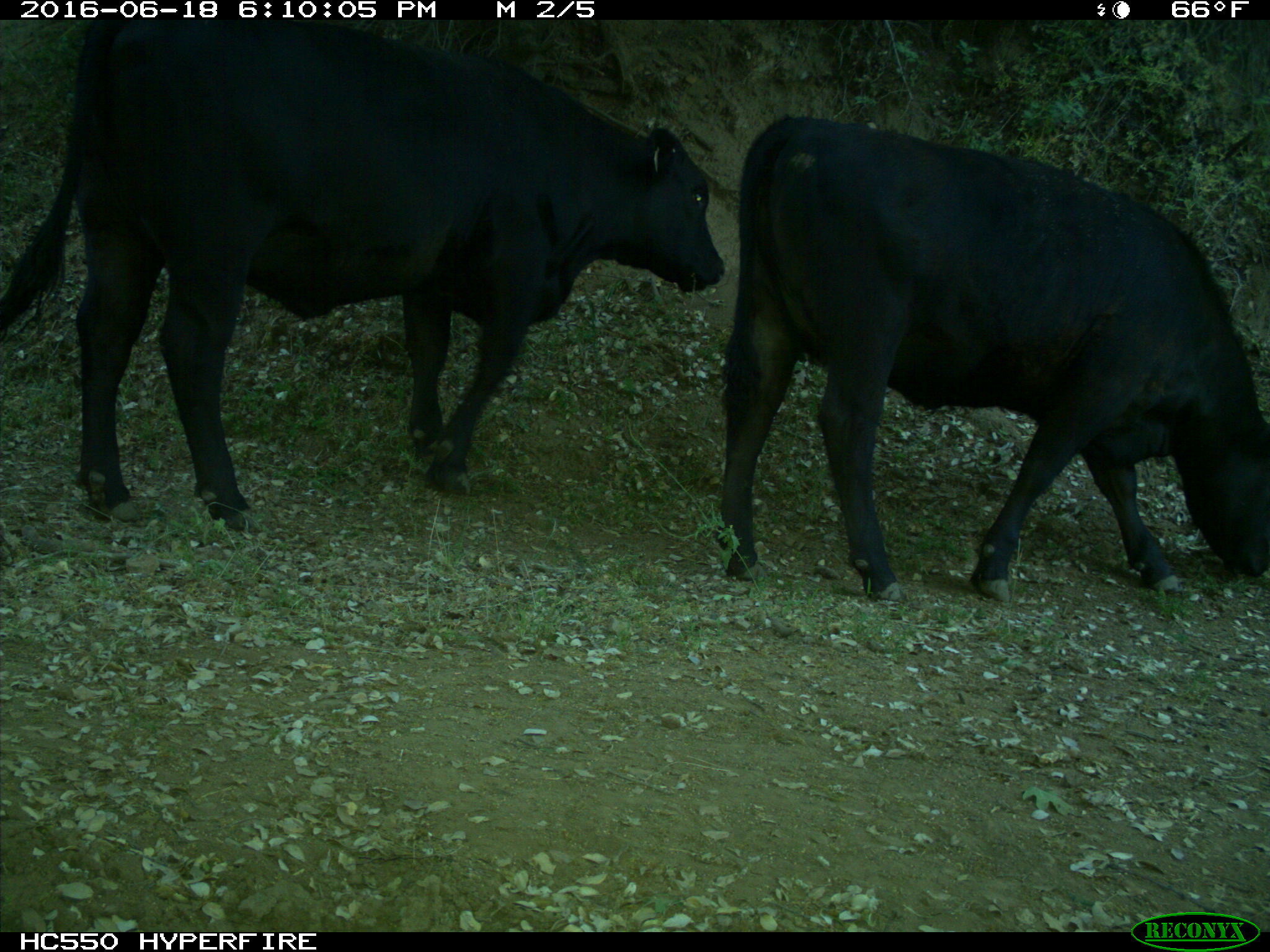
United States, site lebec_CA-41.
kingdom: Animalia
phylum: Chordata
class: Mammalia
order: Artiodactyla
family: Bovidae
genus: Bos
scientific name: Bos taurus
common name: domestic cow